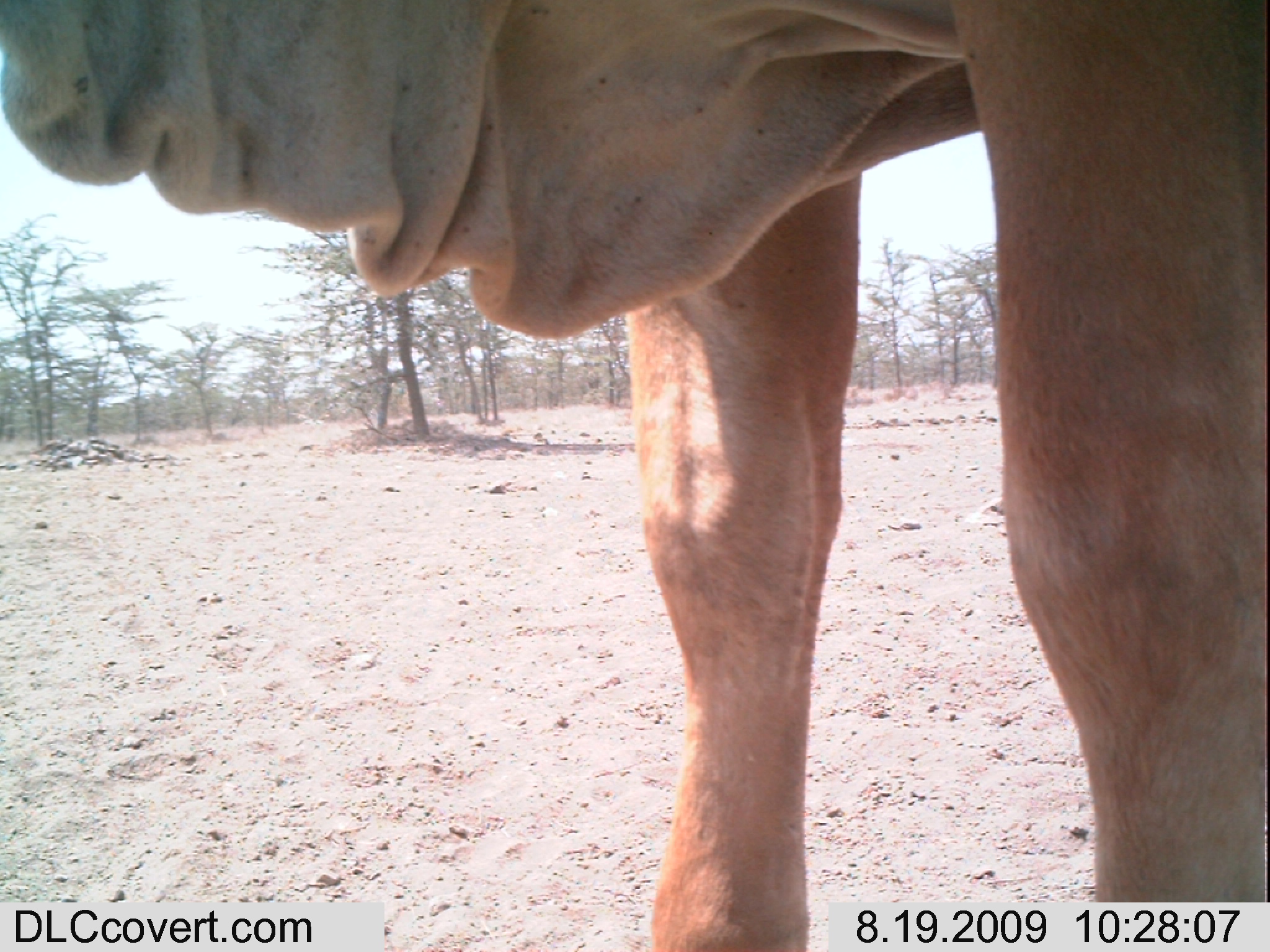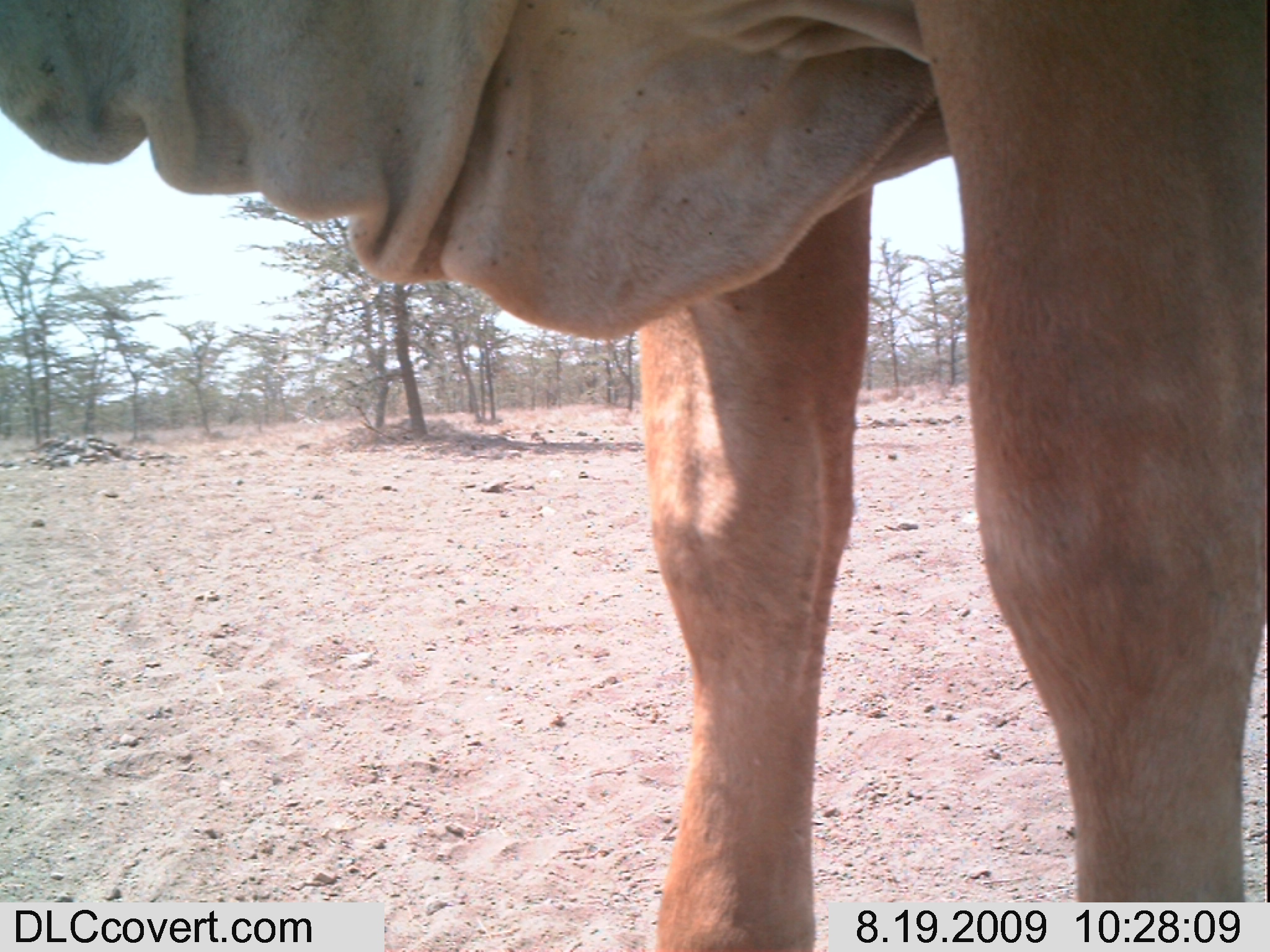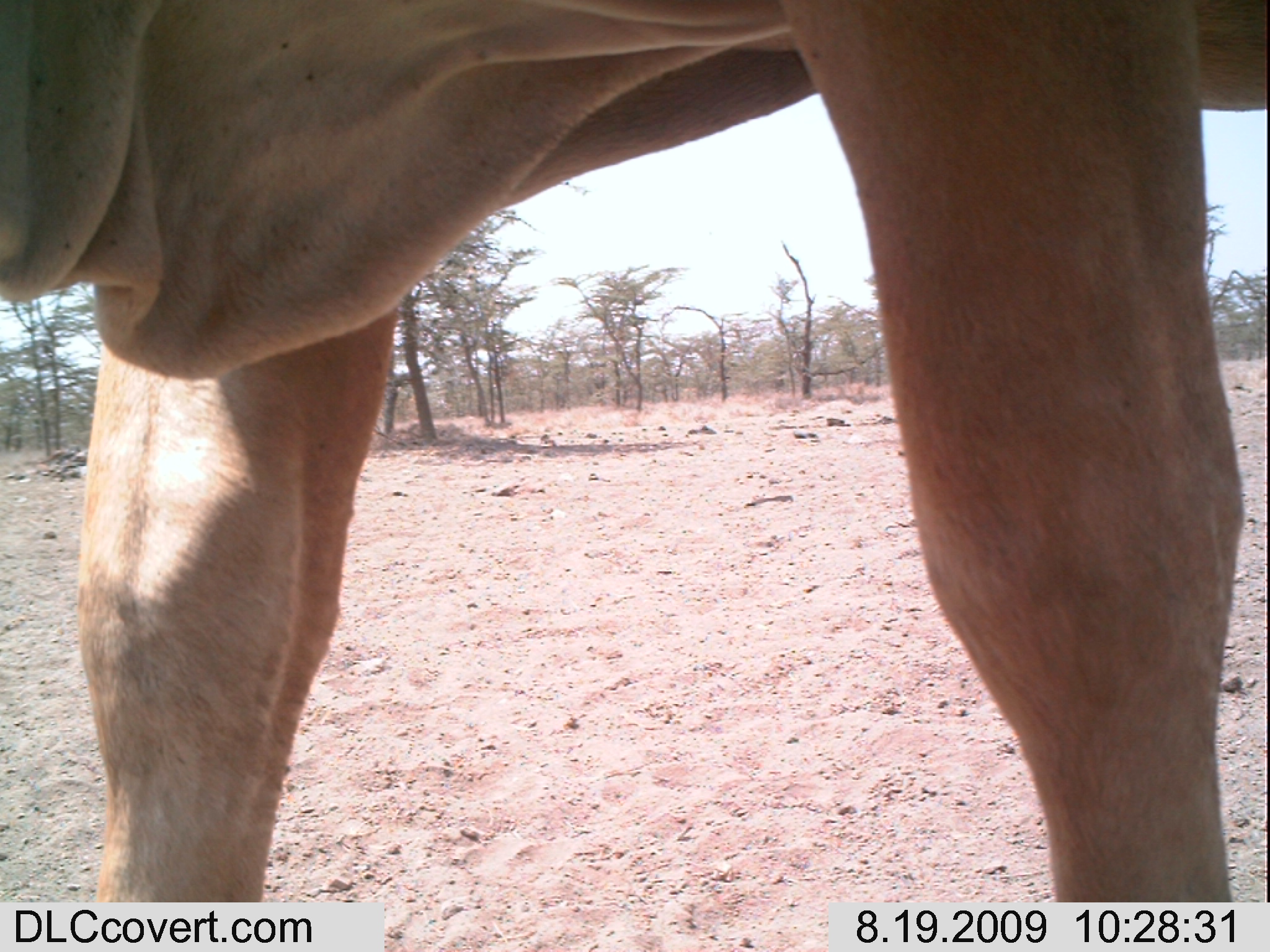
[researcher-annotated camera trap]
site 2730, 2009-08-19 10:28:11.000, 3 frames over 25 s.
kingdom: Animalia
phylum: Chordata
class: Mammalia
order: Artiodactyla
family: Bovidae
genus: Bos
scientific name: Bos taurus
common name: domestic cattle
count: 1